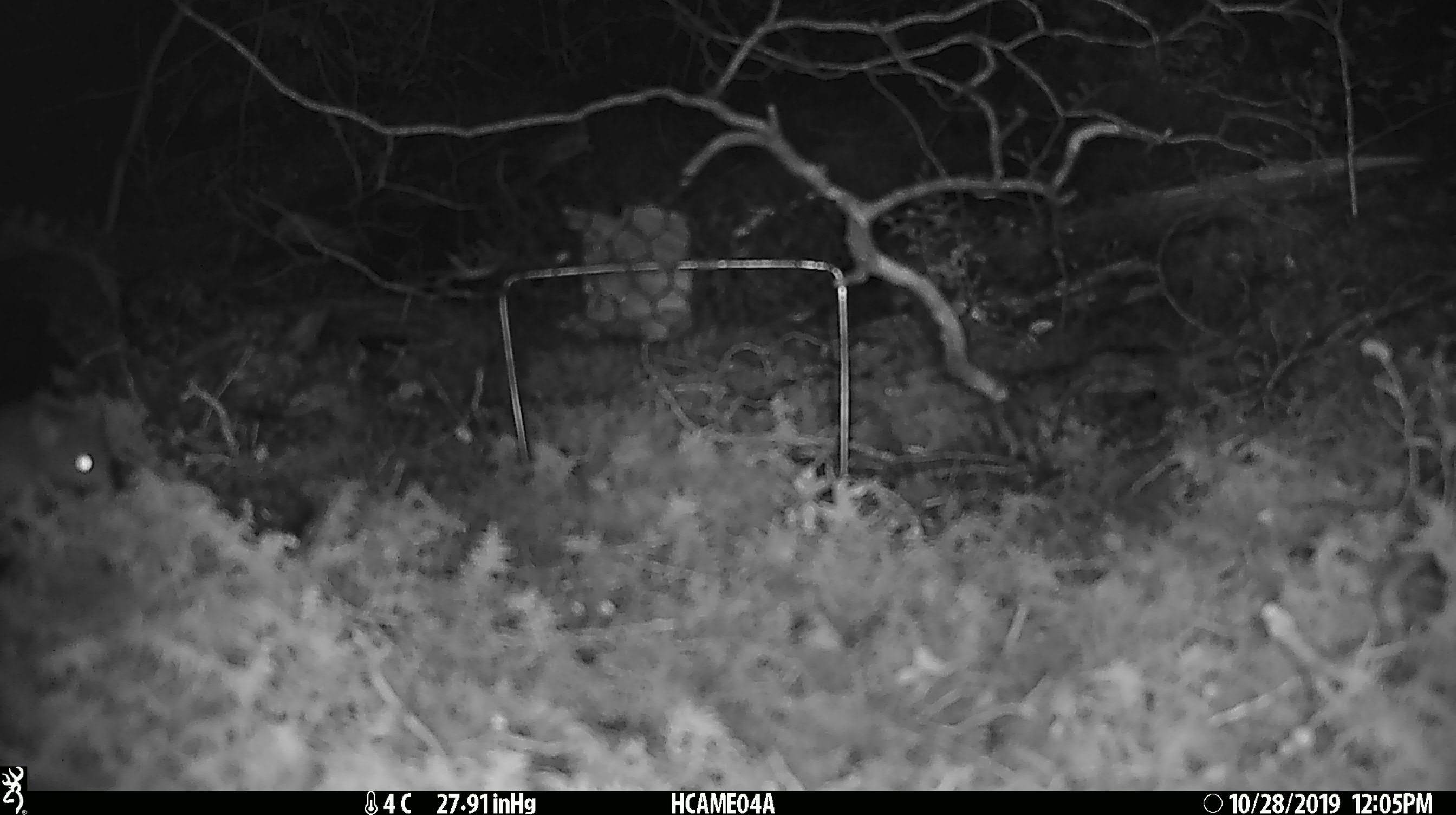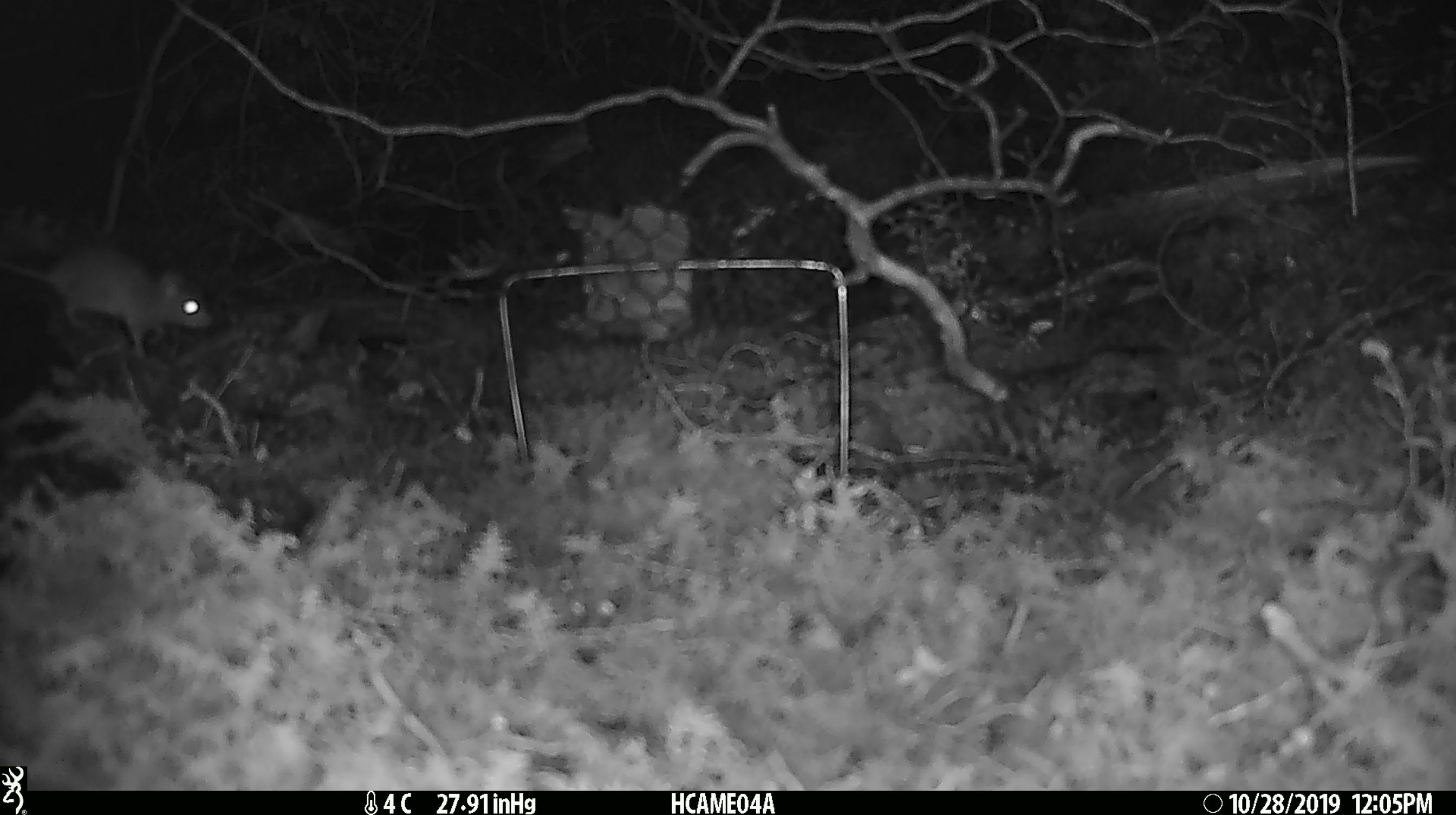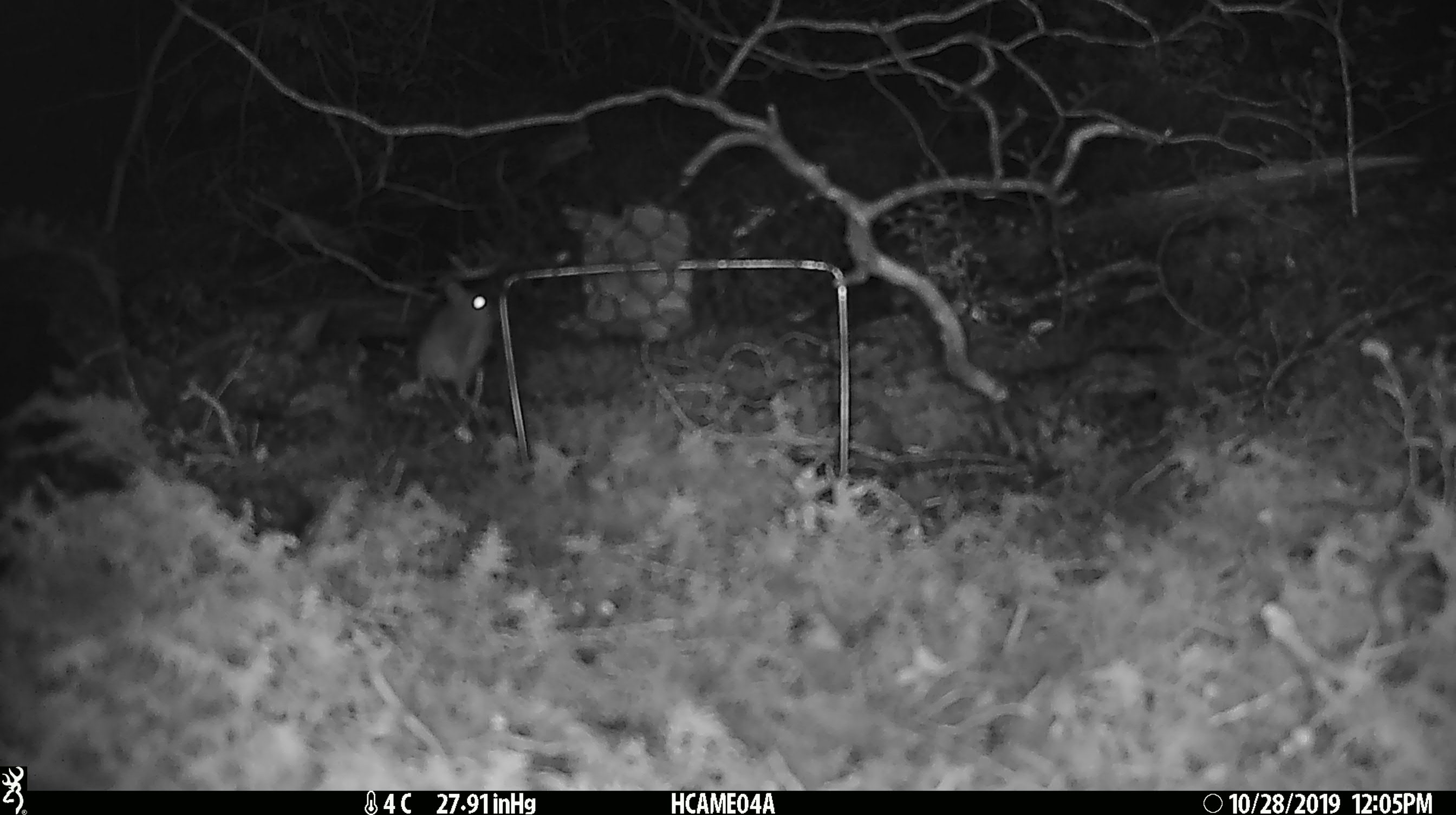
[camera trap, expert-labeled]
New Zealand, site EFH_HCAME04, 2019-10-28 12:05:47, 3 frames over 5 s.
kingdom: Animalia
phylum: Chordata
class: Mammalia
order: Rodentia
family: Muridae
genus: Mus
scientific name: Mus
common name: mouse